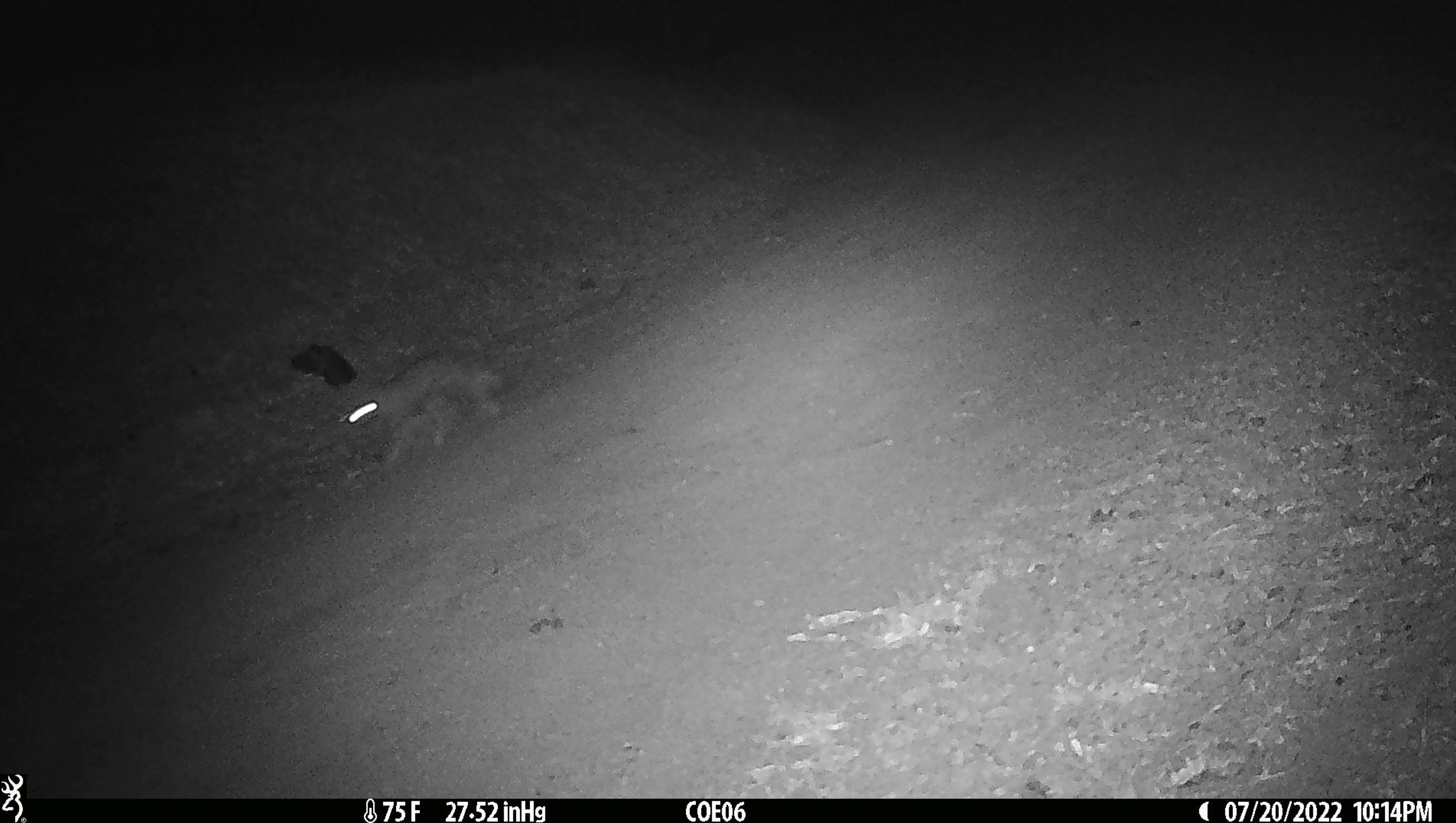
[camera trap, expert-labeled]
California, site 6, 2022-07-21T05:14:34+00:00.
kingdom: Animalia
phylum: Chordata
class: Mammalia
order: Carnivora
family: Canidae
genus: Urocyon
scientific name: Urocyon cinereoargenteus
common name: gray fox